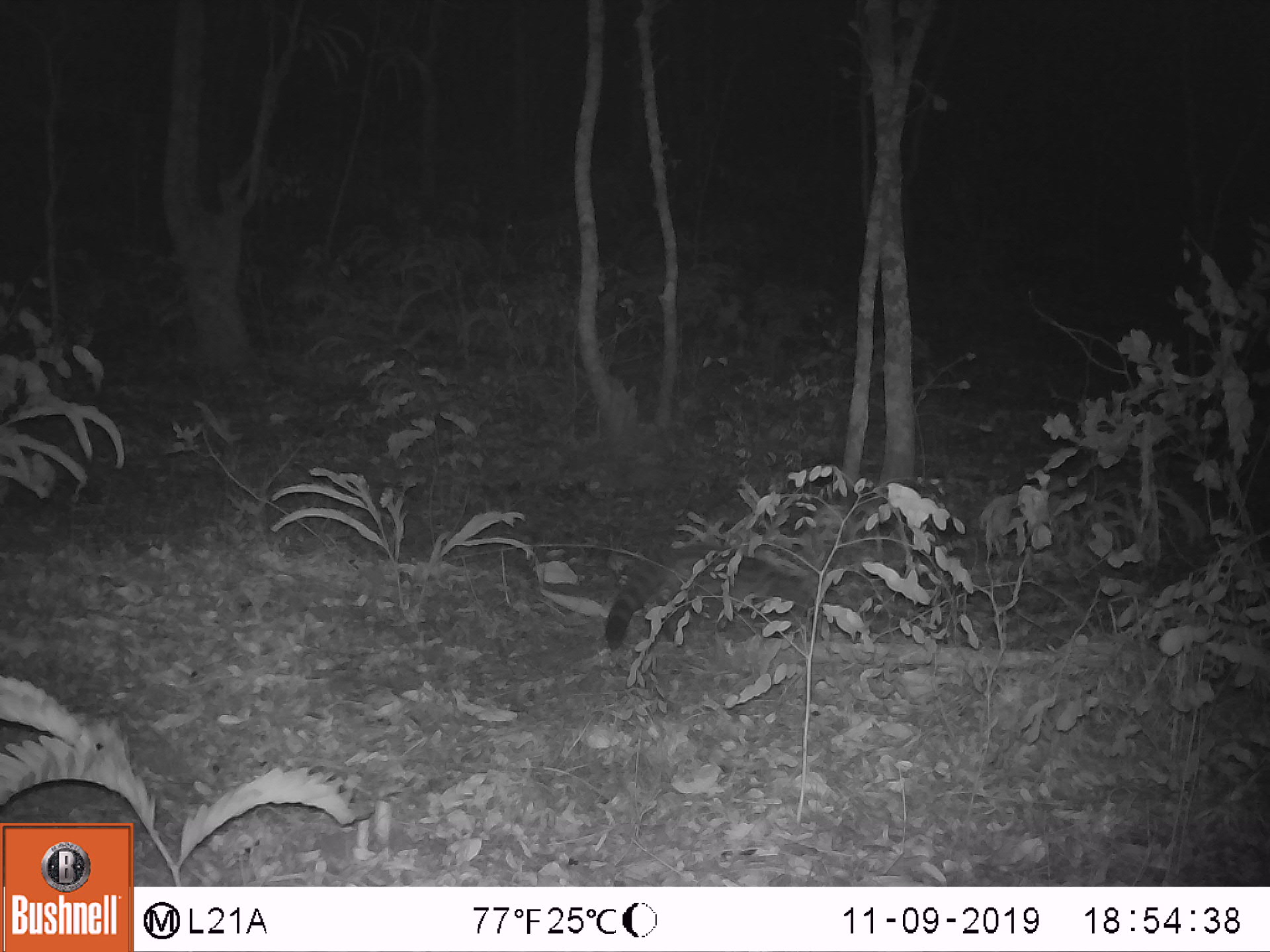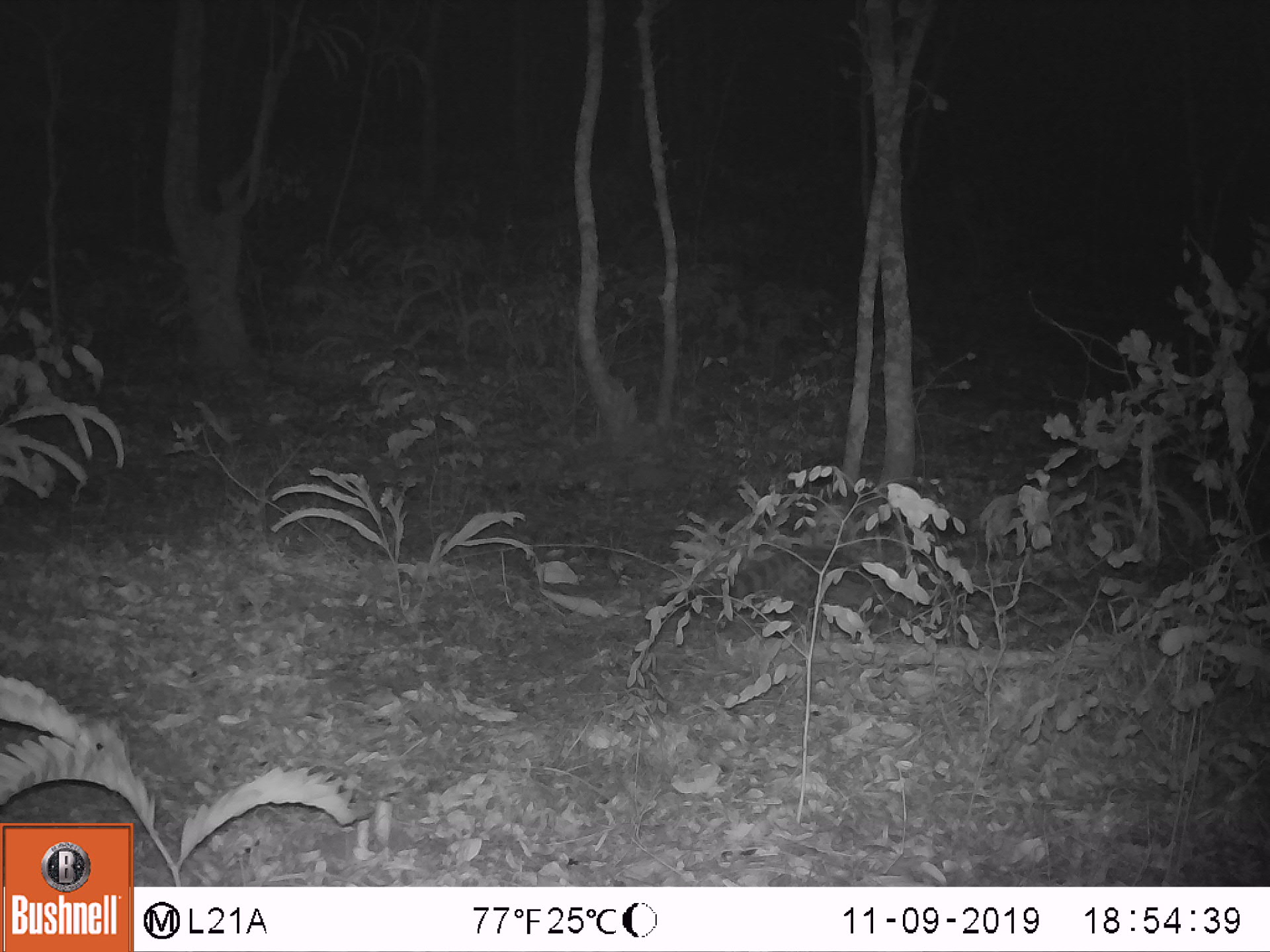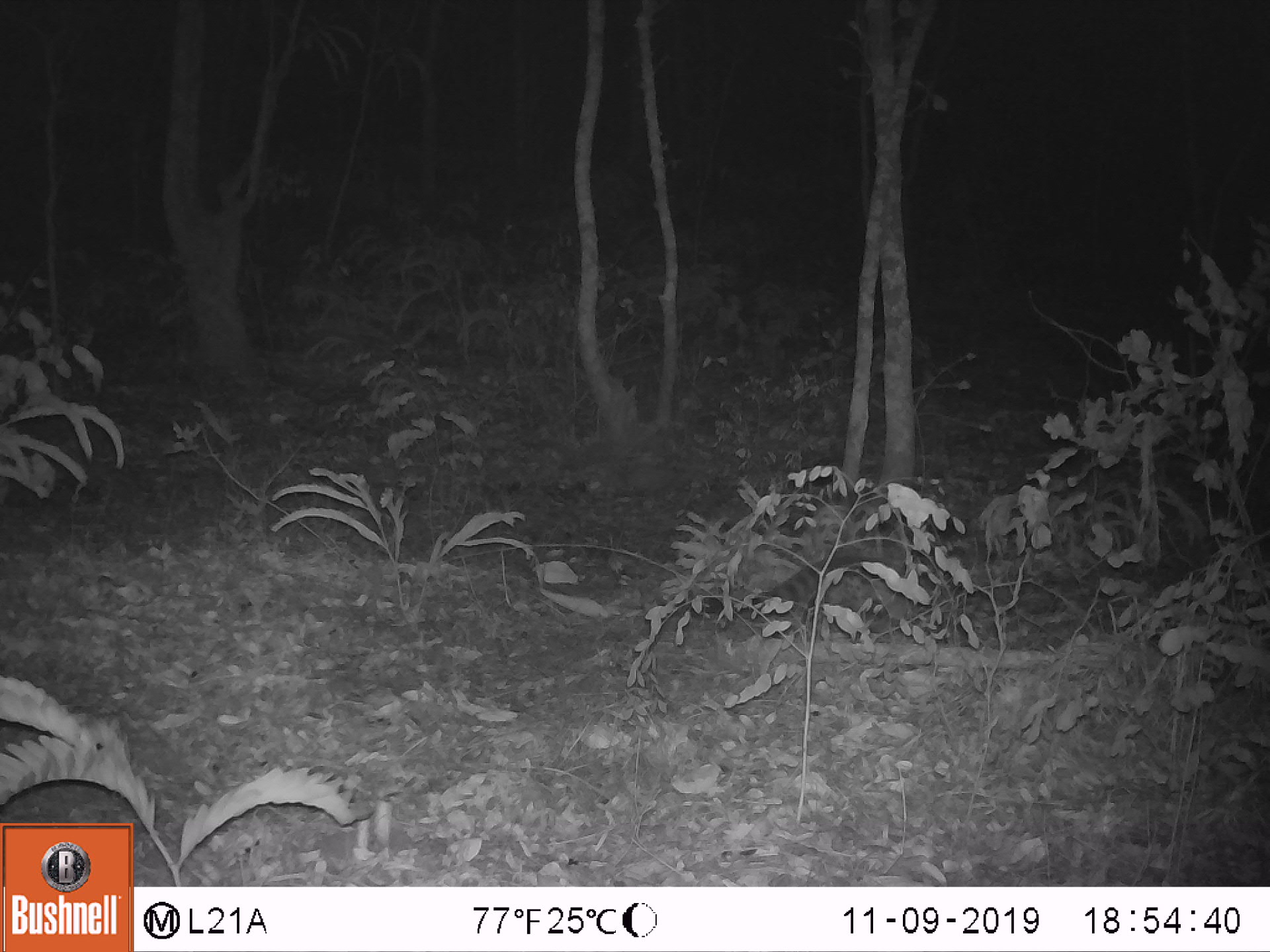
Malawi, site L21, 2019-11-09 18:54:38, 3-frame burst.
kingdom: Animalia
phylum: Chordata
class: Mammalia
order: Carnivora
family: Viverridae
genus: Genetta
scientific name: Genetta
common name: genet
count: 1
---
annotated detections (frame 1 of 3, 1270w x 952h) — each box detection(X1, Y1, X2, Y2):
genet: detection(599, 540, 818, 650)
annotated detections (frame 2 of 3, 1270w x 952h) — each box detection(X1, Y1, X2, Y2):
genet: detection(671, 540, 949, 609)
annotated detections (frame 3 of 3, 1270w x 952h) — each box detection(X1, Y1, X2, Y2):
genet: detection(727, 544, 973, 631)